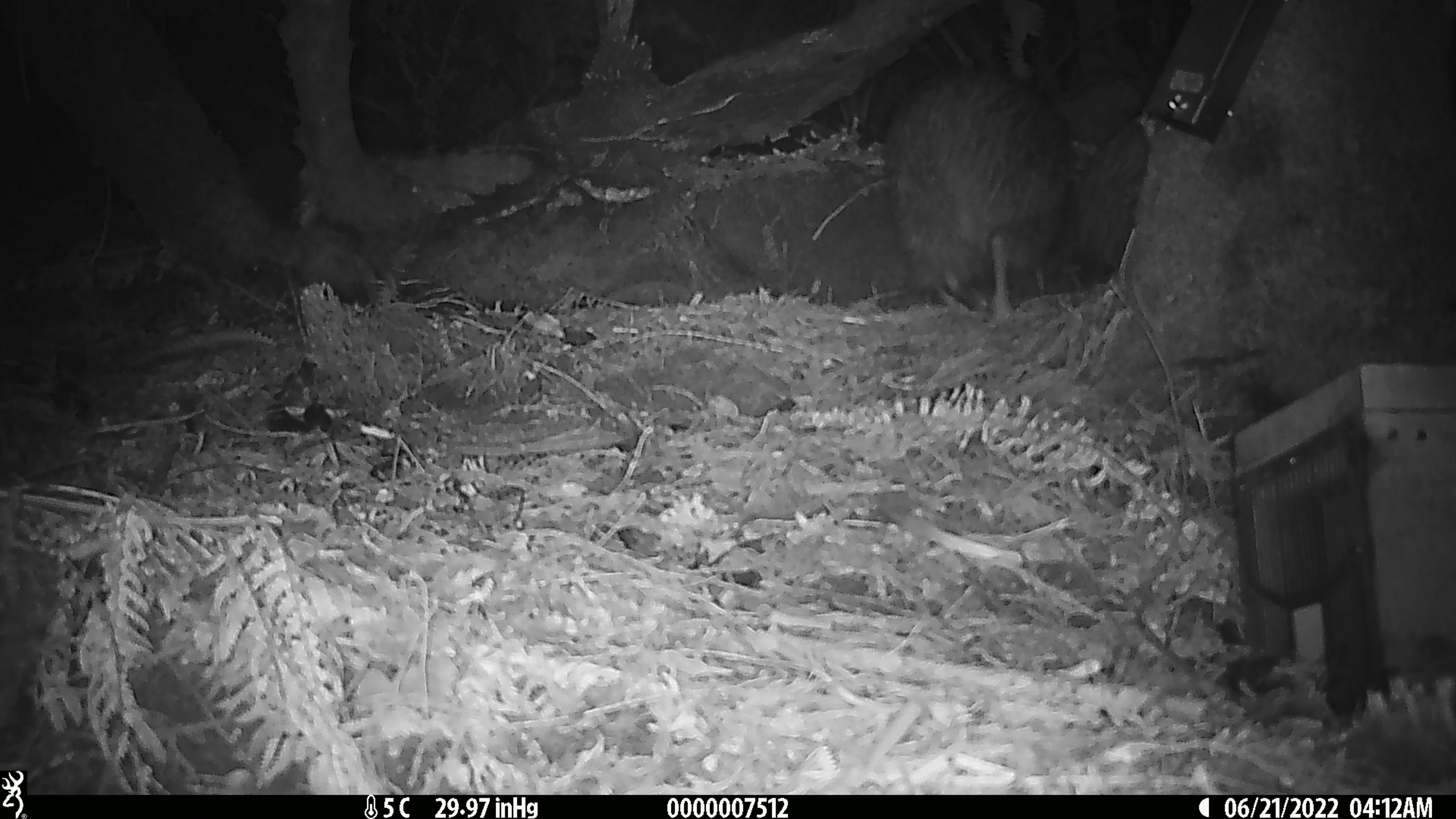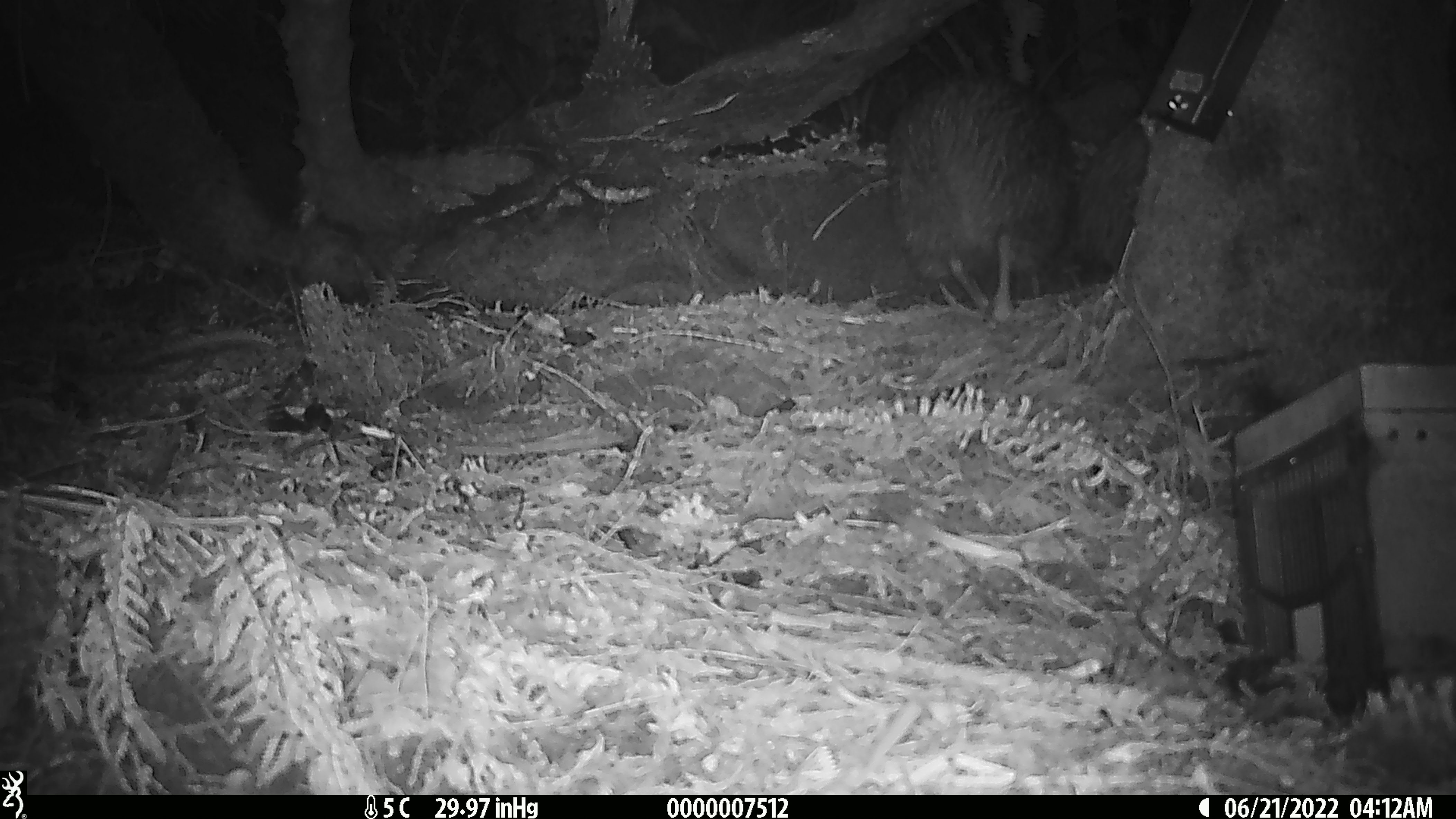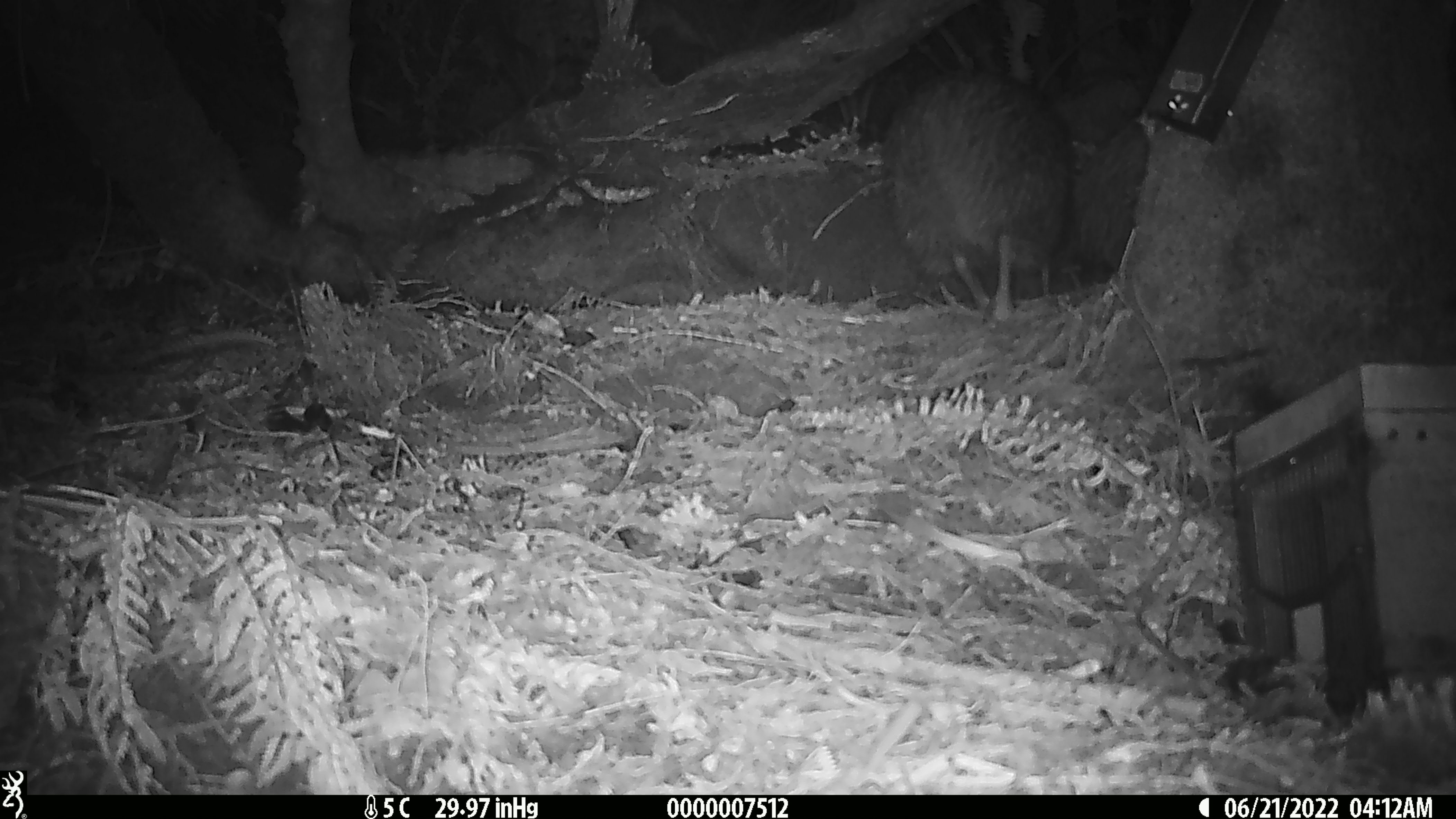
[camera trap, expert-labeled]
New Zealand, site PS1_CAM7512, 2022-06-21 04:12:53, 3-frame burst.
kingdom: Animalia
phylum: Chordata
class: Aves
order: Apterygiformes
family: Apterygidae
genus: Apteryx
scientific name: Apteryx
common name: kiwi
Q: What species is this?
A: Kiwi (Apteryx).